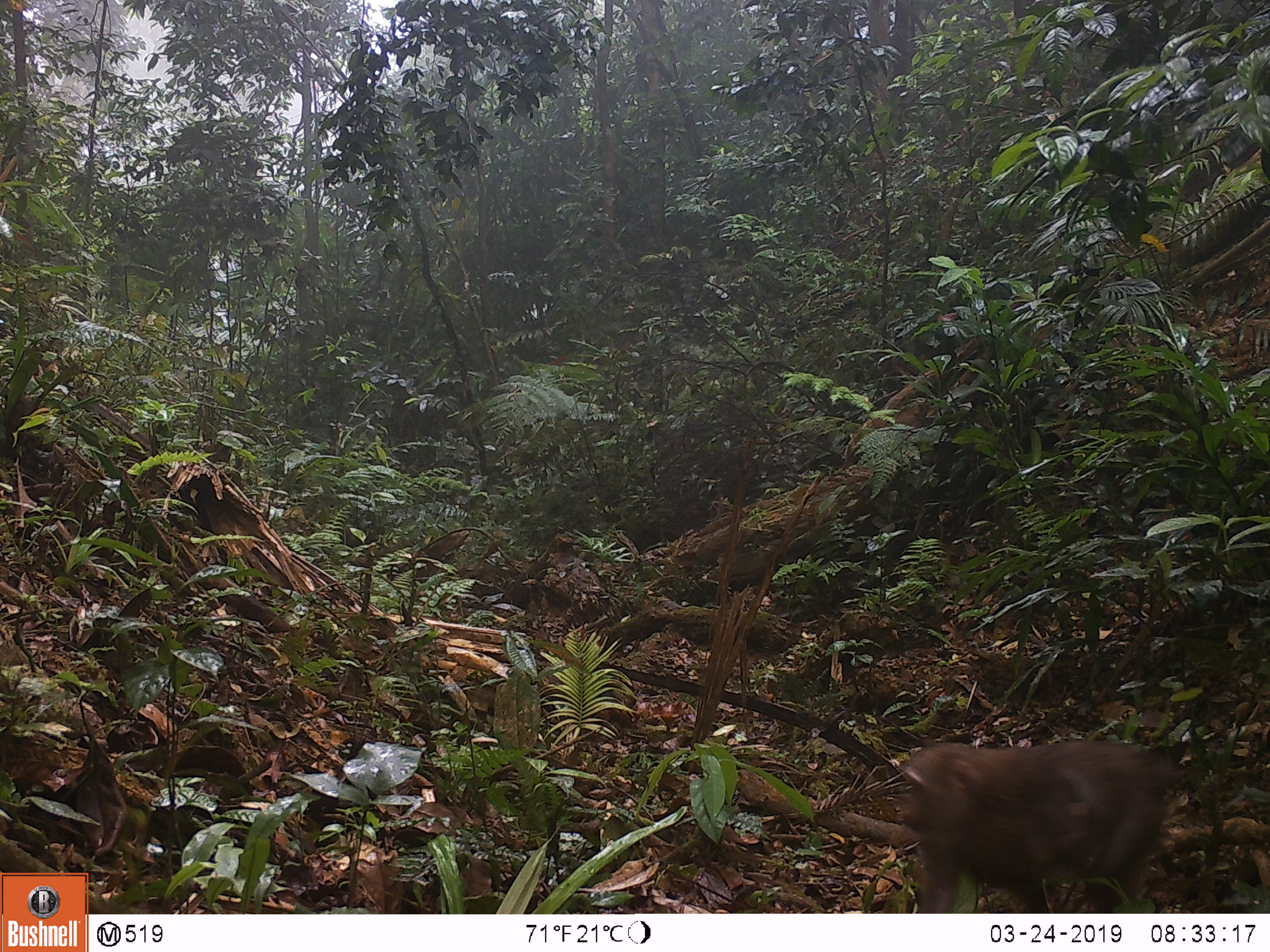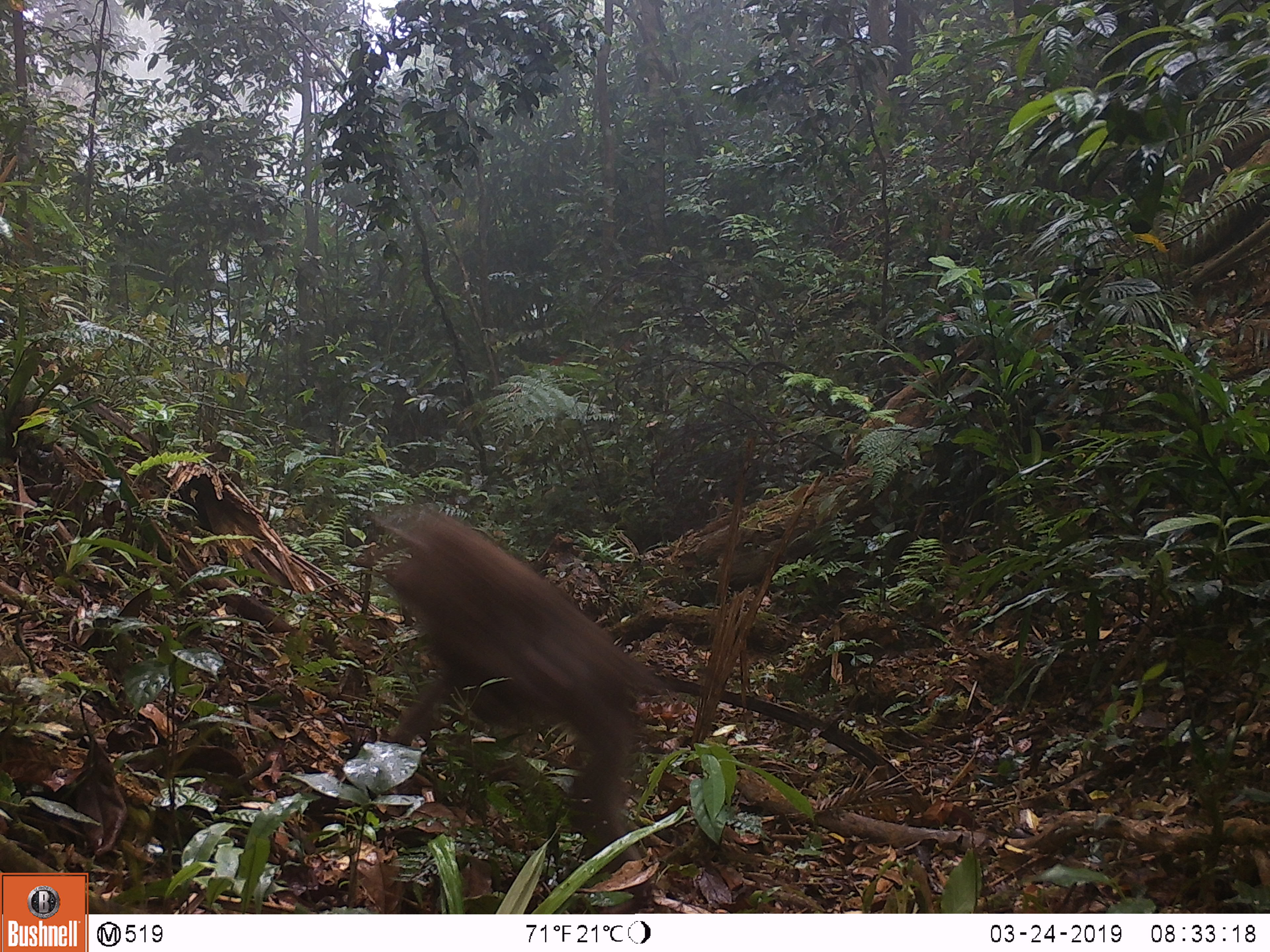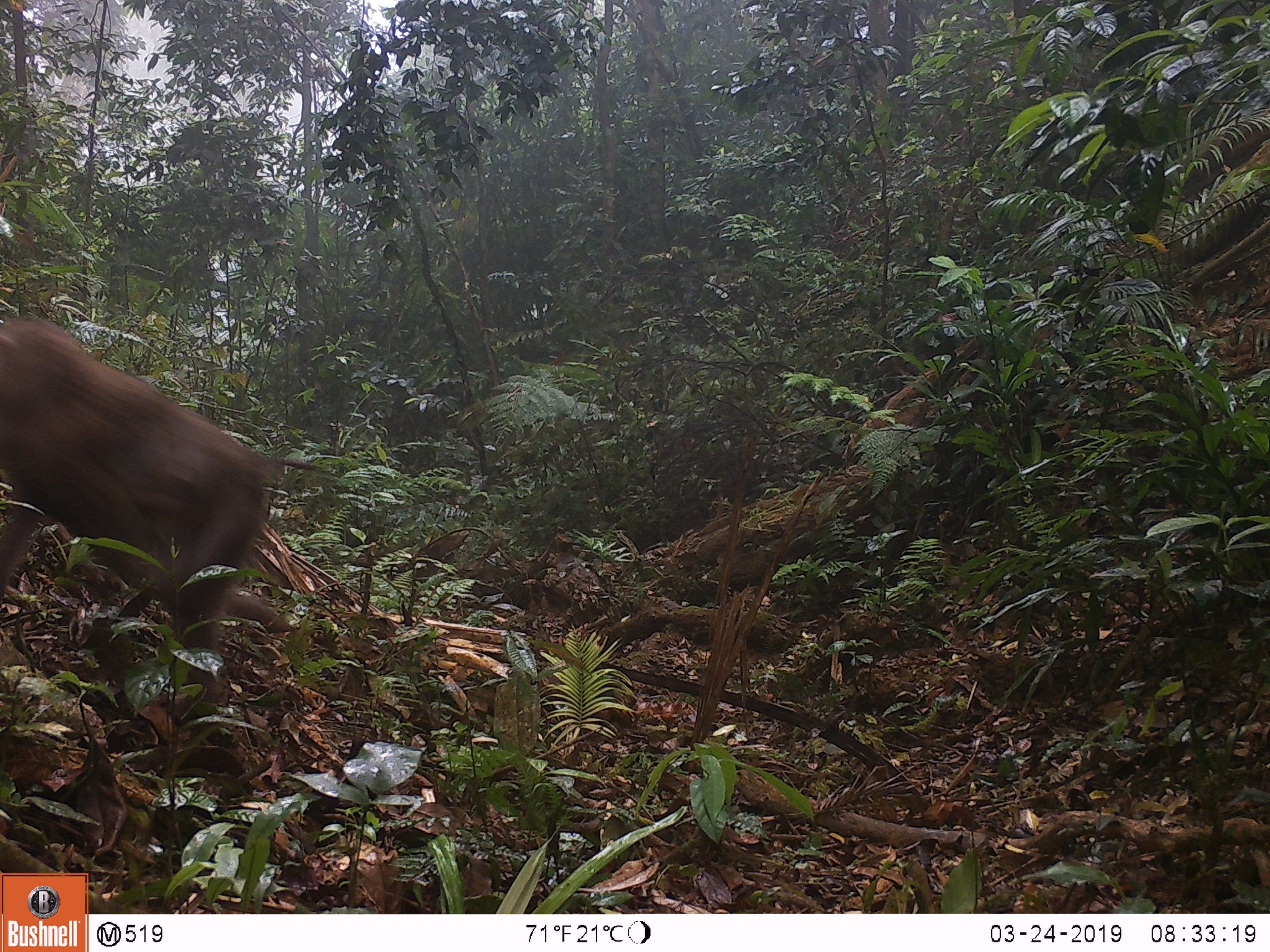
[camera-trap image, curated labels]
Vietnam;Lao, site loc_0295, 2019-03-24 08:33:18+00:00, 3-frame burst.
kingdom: Animalia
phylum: Chordata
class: Mammalia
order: Primates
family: Cercopithecidae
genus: Macaca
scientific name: Macaca nemestrina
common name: pig-tailed macaque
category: pig tailed macaque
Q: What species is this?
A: Pig tailed macaque (pig-tailed macaque) (Macaca nemestrina).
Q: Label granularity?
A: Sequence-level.